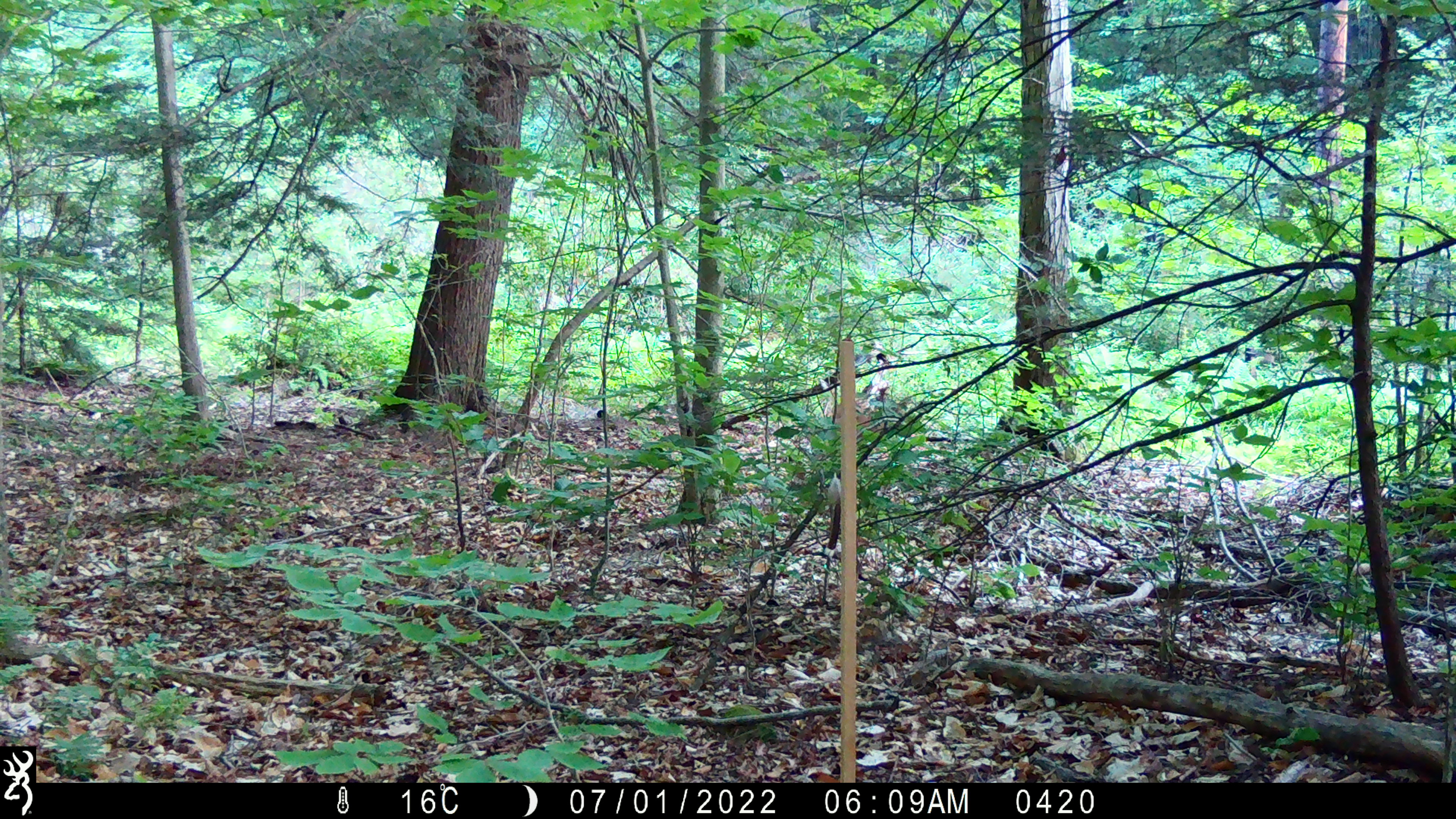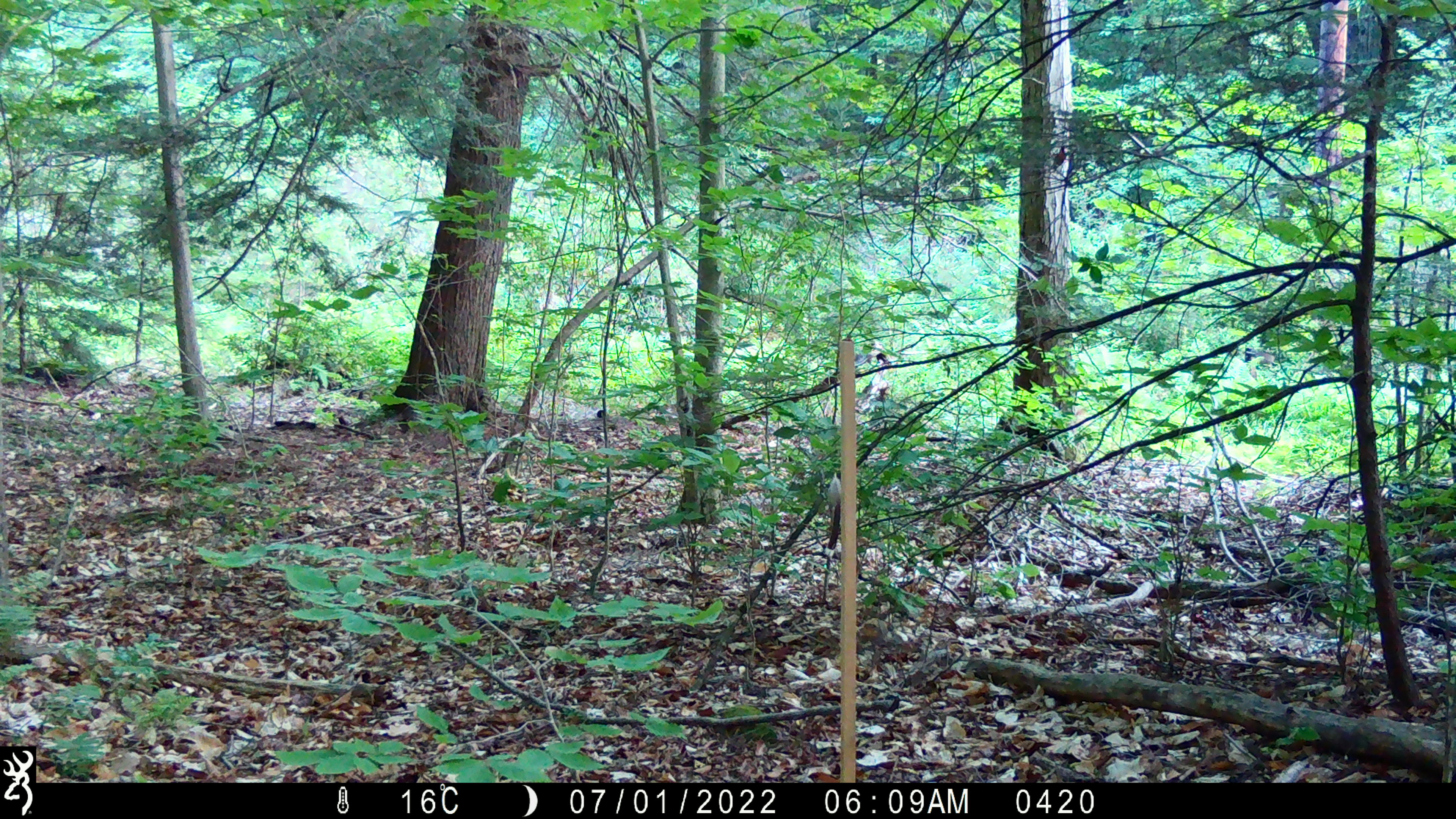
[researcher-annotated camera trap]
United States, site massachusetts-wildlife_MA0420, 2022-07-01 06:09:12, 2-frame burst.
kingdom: Animalia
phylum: Chordata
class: Mammalia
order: Artiodactyla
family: Cervidae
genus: Odocoileus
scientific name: Odocoileus virginianus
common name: white-tailed deer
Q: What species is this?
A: White-tailed deer (Odocoileus virginianus).